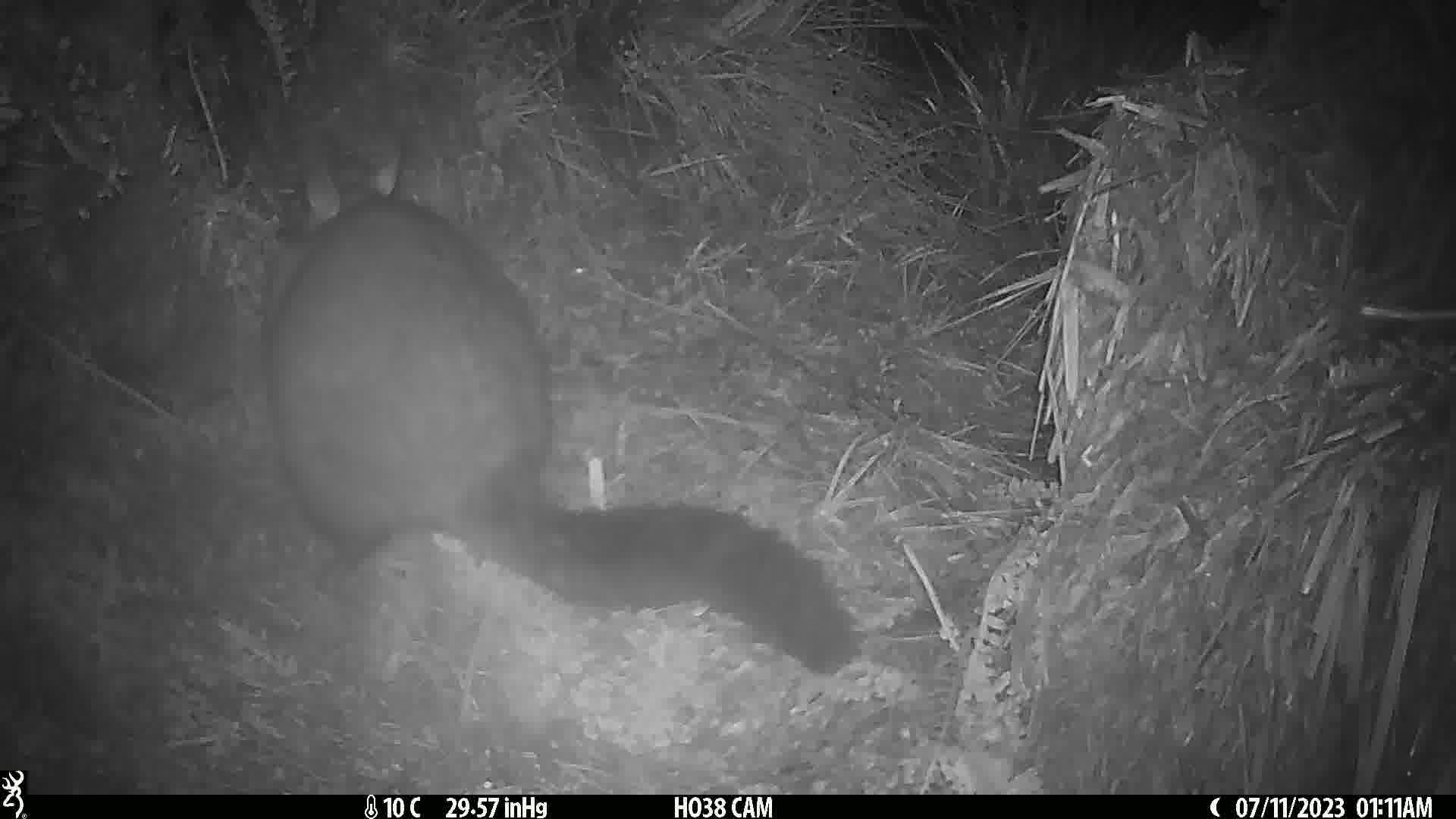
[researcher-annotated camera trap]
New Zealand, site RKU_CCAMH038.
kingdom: Animalia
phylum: Chordata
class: Mammalia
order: Diprotodontia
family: Phalangeridae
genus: Trichosurus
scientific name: Trichosurus vulpecula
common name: common brushtail possum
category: possum